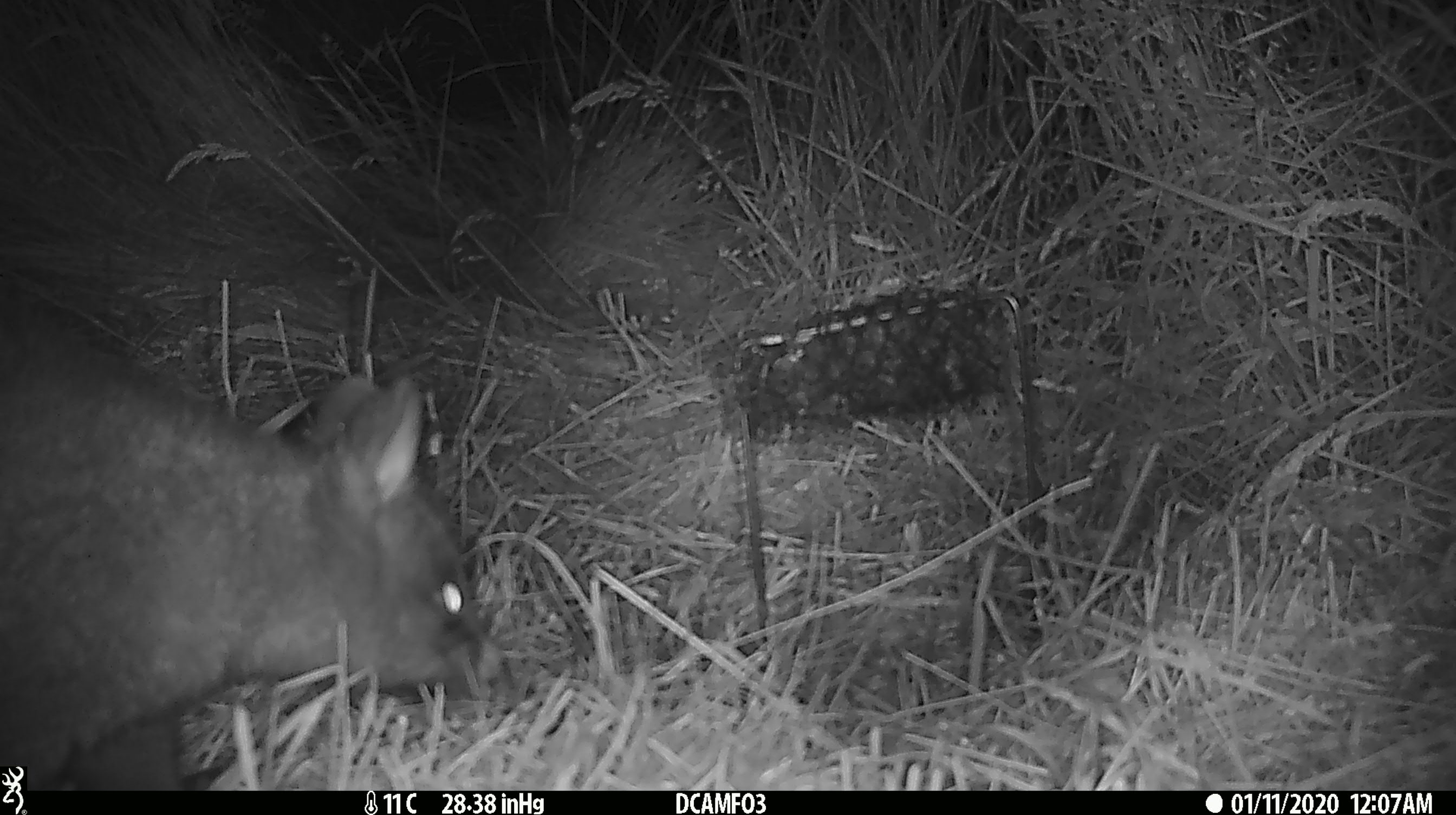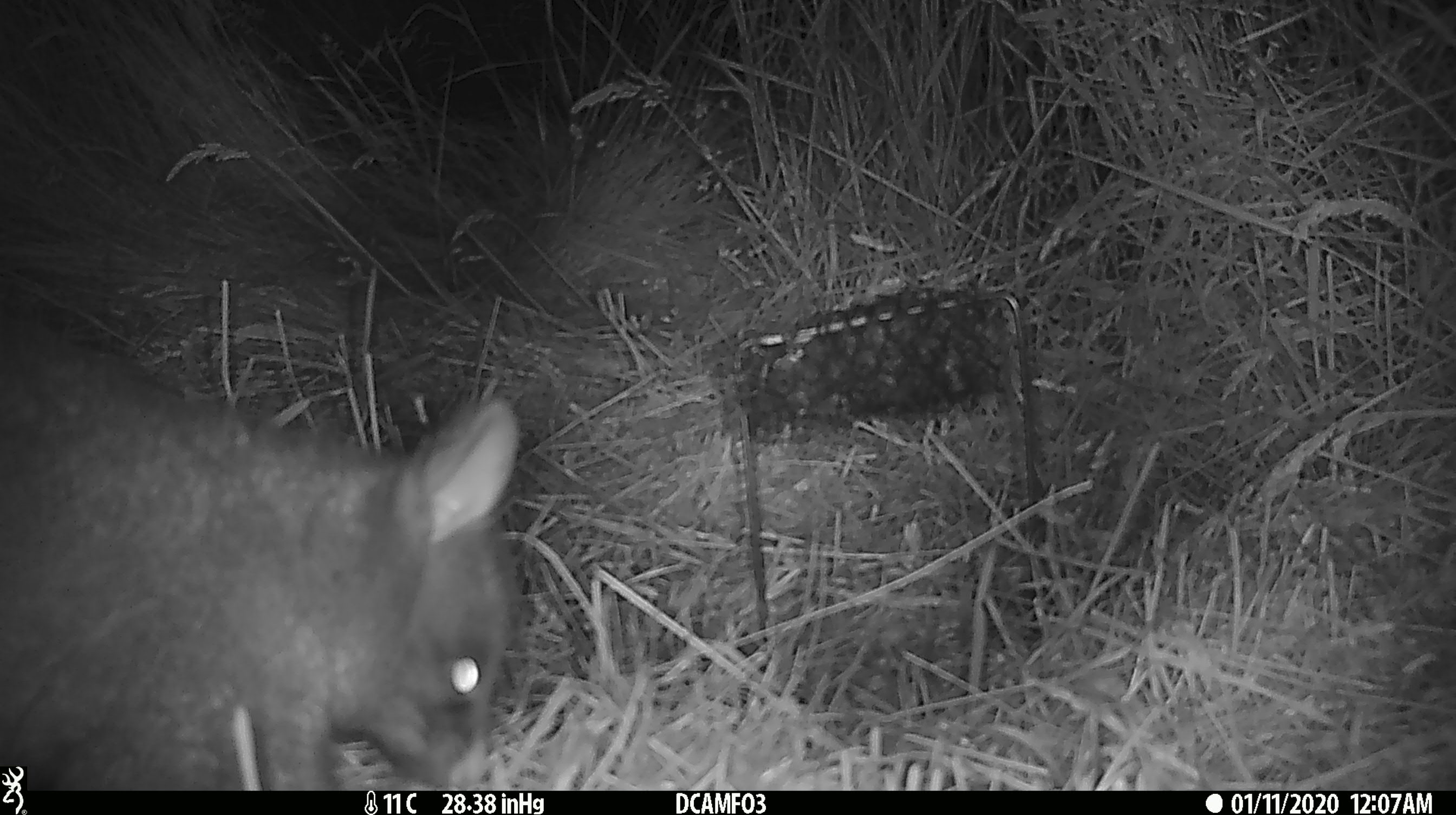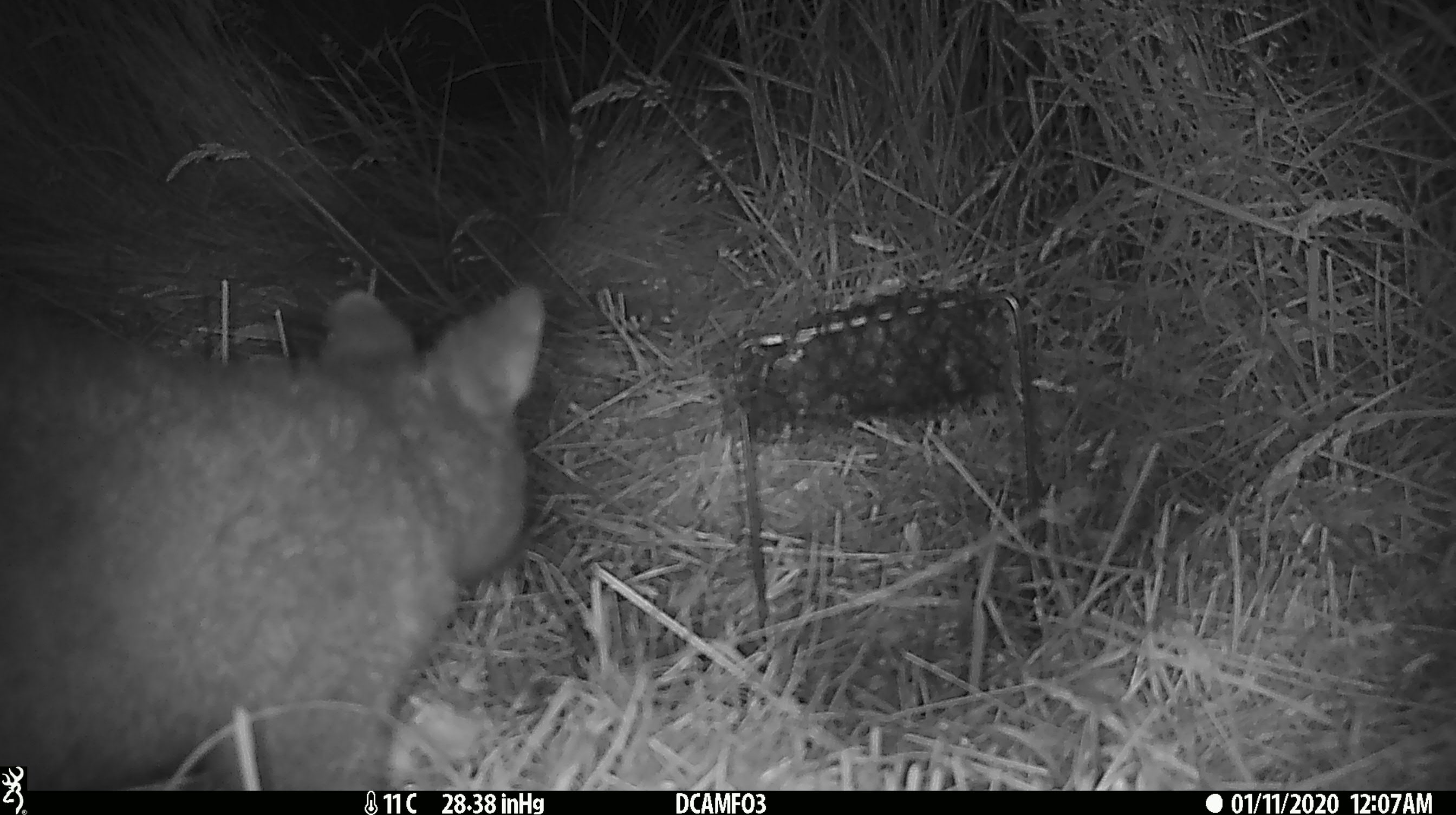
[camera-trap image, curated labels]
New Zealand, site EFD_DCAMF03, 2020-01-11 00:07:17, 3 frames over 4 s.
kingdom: Animalia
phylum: Chordata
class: Mammalia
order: Diprotodontia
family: Phalangeridae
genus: Trichosurus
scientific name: Trichosurus vulpecula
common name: common brushtail possum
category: possum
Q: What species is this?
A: Possum (common brushtail possum) (Trichosurus vulpecula).